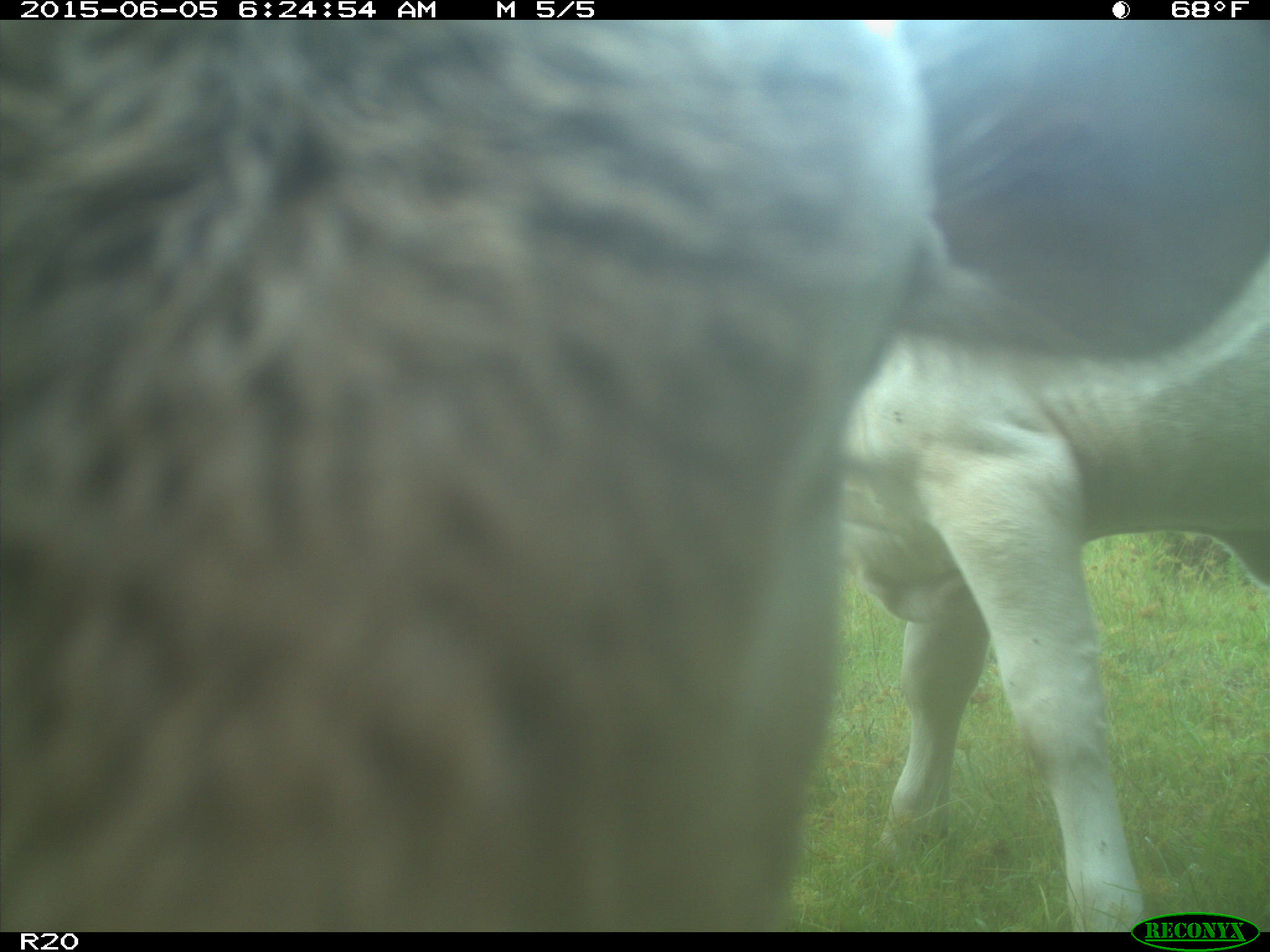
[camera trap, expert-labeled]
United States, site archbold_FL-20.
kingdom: Animalia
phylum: Chordata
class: Mammalia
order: Artiodactyla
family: Bovidae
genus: Bos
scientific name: Bos taurus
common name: domestic cow